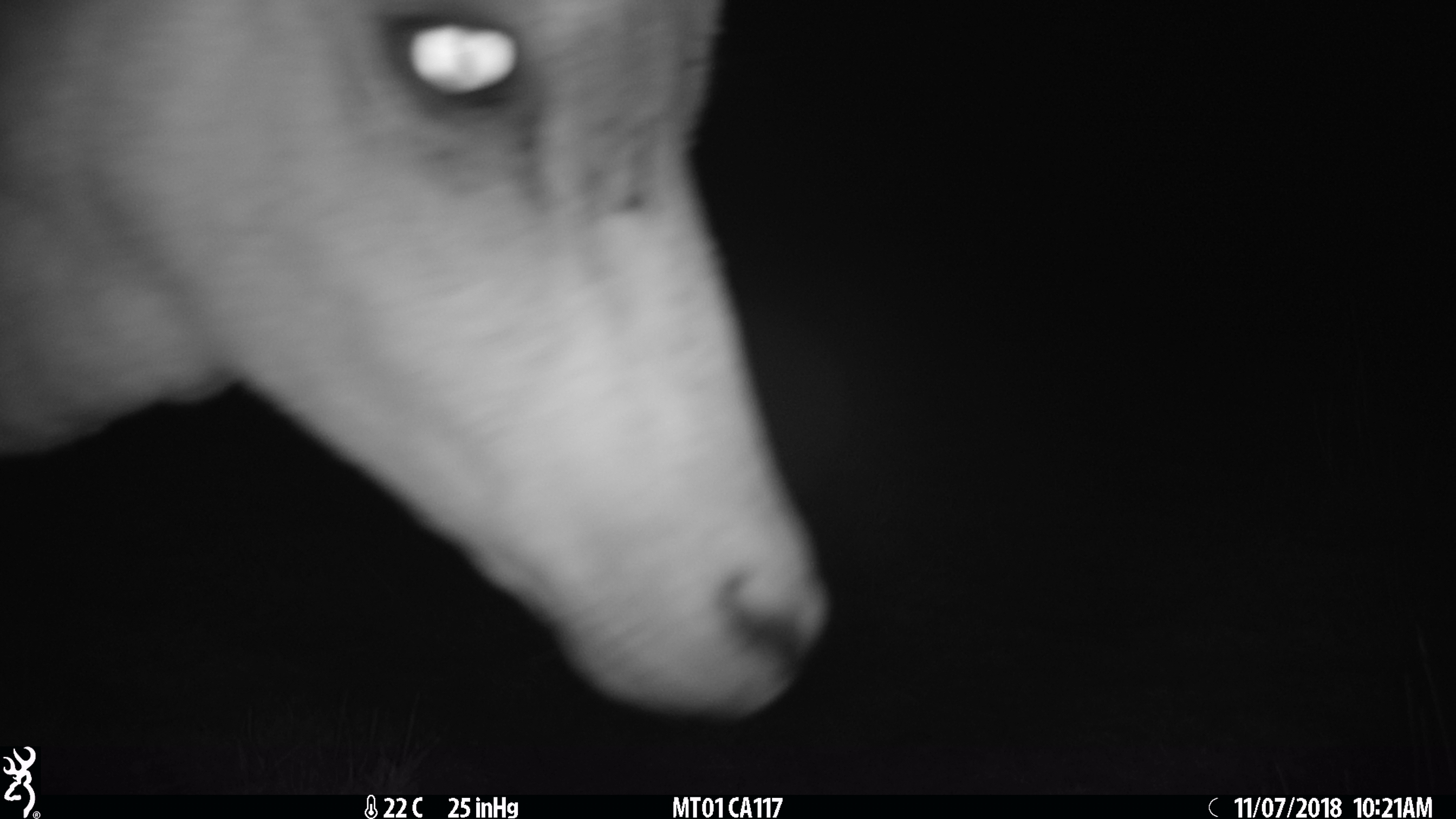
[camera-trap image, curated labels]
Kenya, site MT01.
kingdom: Animalia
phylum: Chordata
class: Mammalia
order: Artiodactyla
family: Bovidae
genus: Tragelaphus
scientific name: Tragelaphus oryx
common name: eland